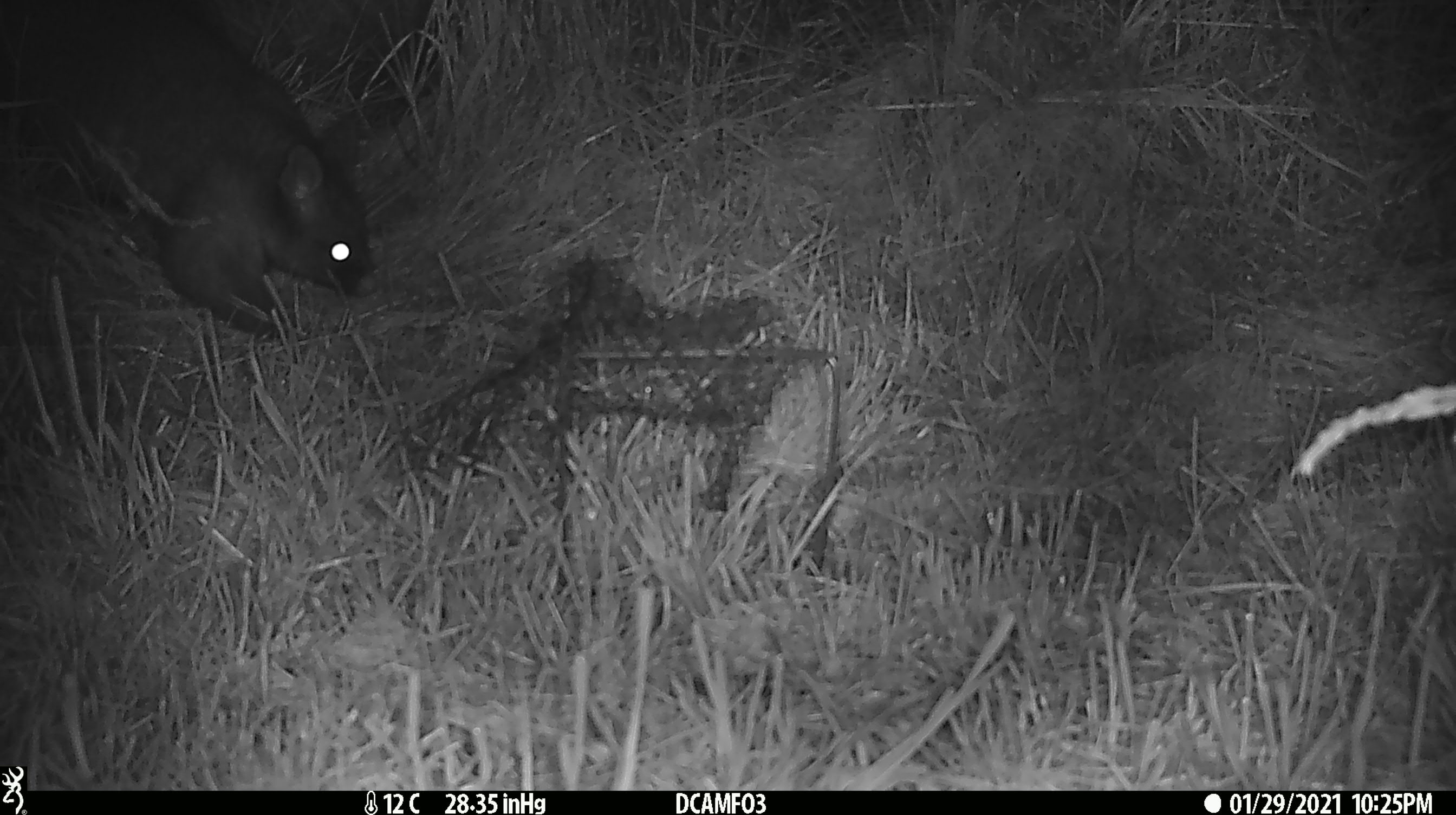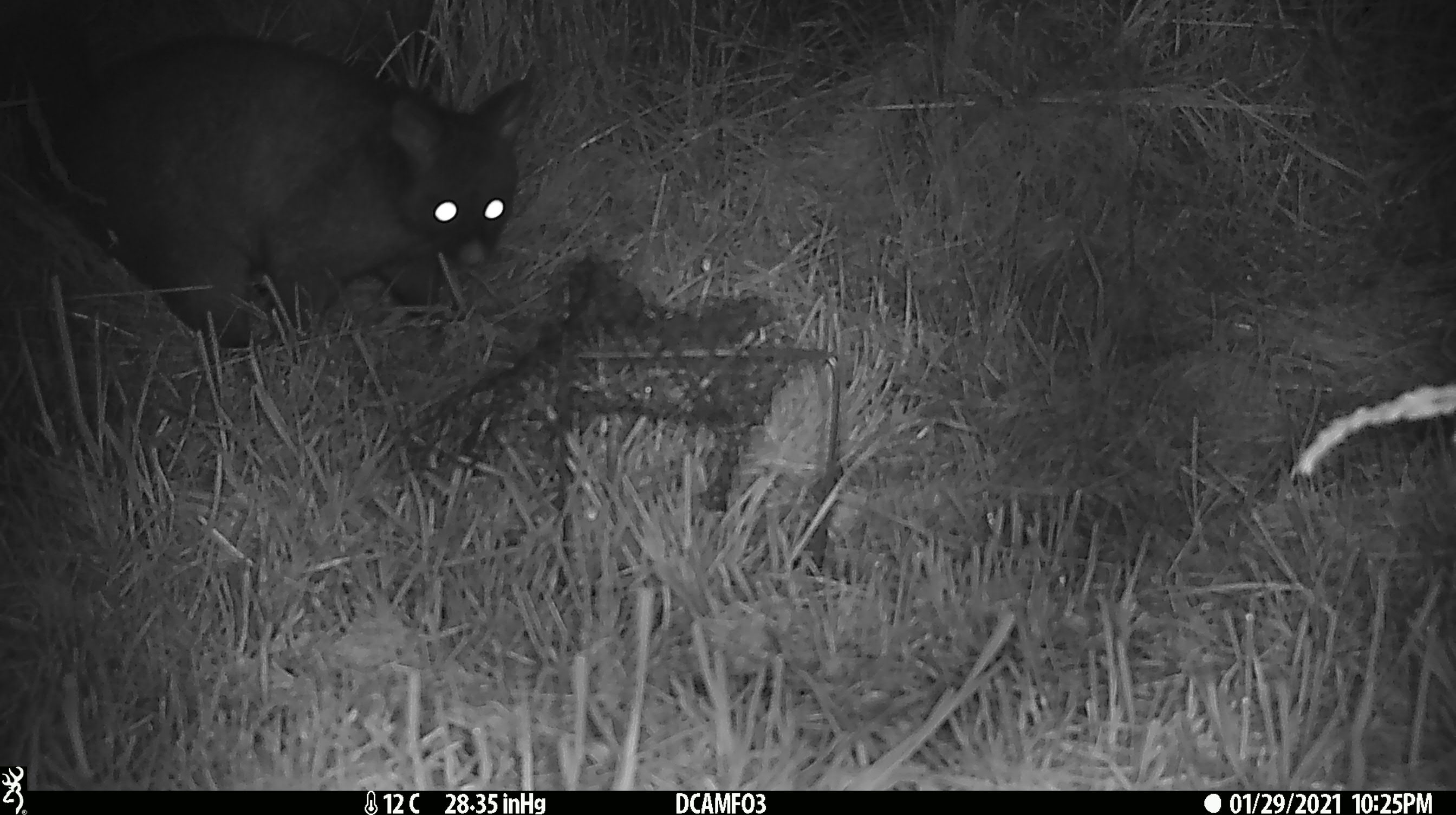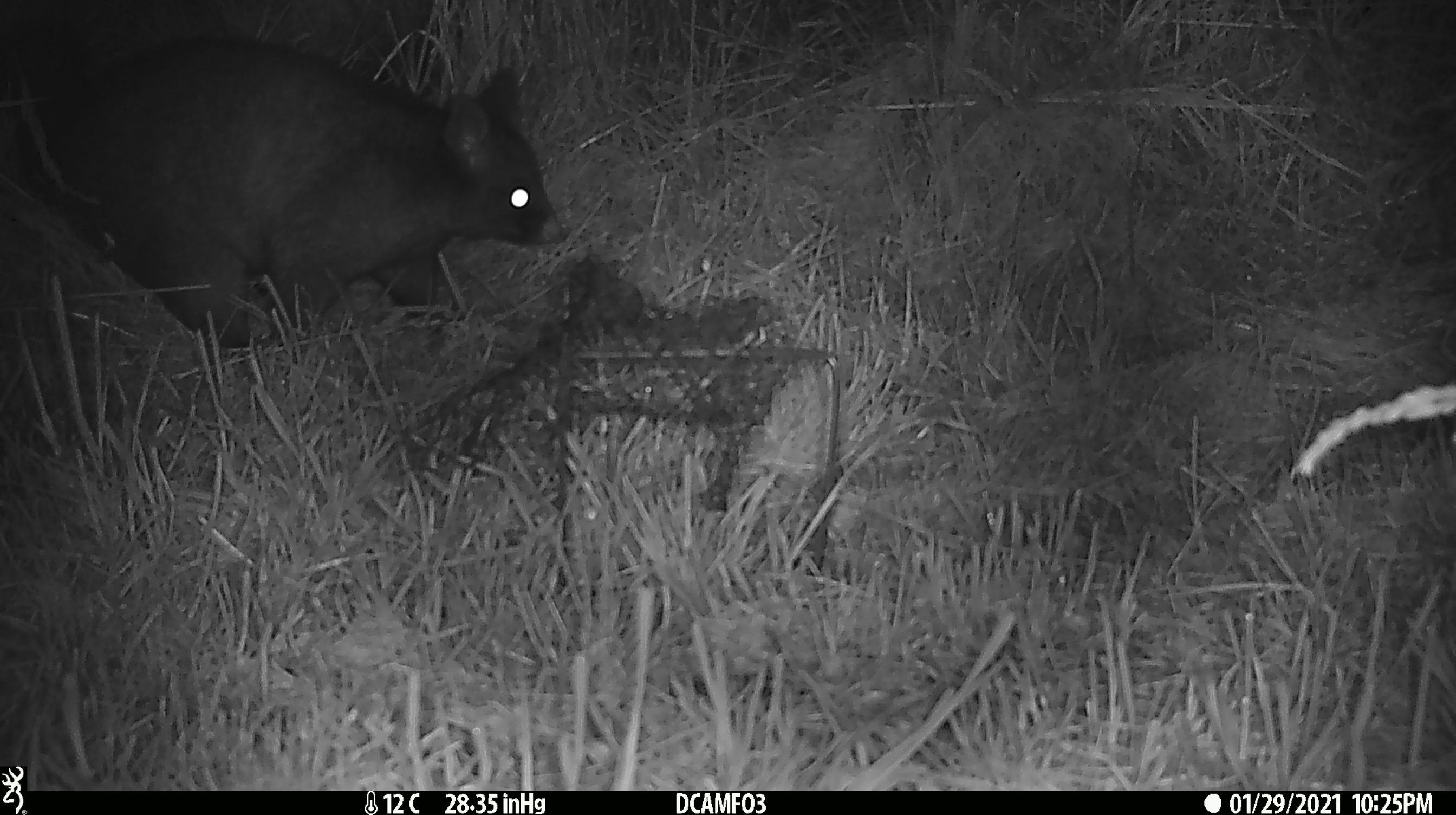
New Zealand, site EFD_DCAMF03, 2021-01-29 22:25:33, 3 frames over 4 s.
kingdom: Animalia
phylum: Chordata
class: Mammalia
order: Diprotodontia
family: Phalangeridae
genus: Trichosurus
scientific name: Trichosurus vulpecula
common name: common brushtail possum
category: possum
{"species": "possum (common brushtail possum) (Trichosurus vulpecula)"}